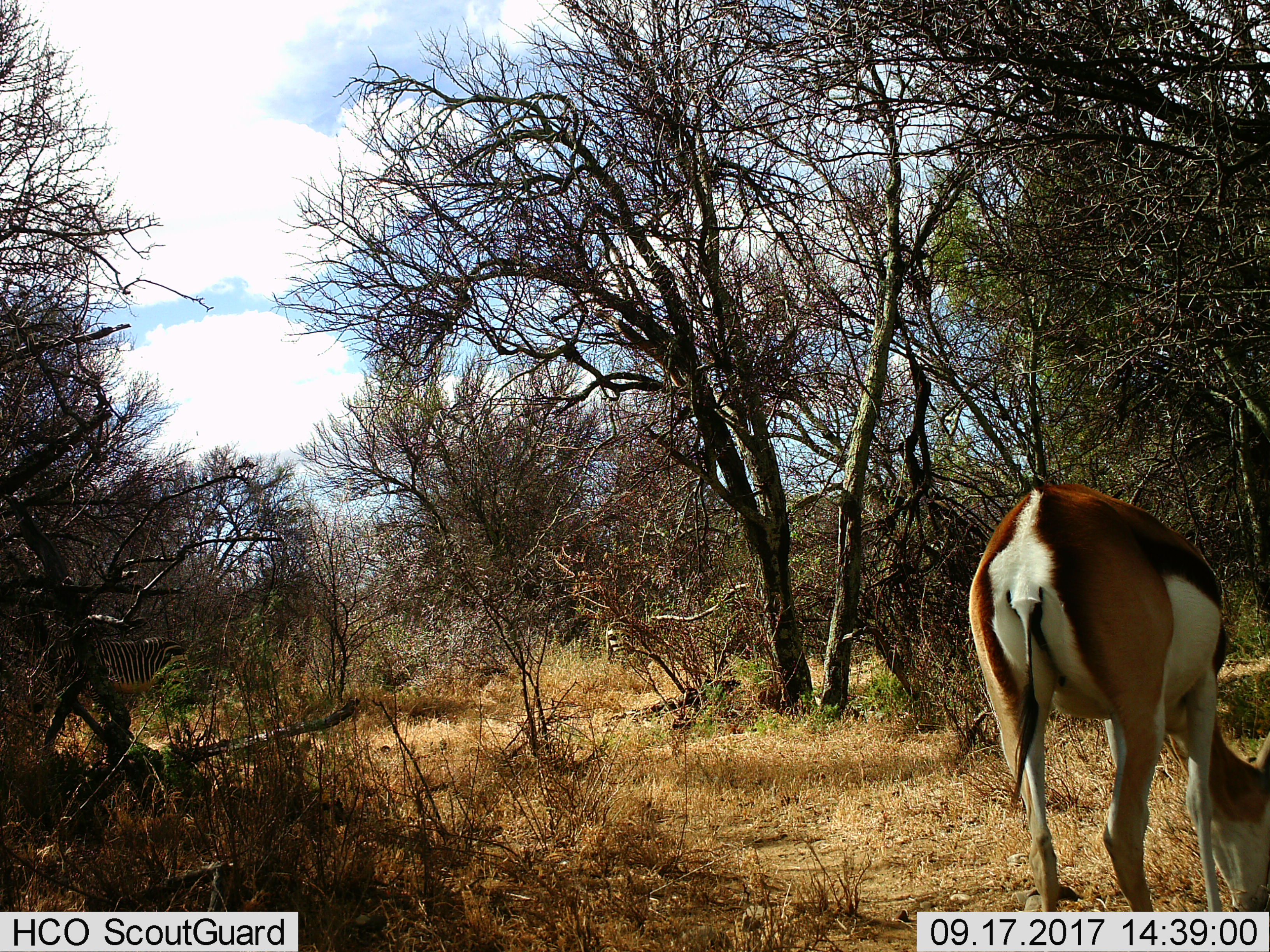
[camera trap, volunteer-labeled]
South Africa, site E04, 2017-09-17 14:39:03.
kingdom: Animalia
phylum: Chordata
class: Mammalia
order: Artiodactyla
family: Bovidae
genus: Antidorcas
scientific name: Antidorcas marsupialis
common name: springbok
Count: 1.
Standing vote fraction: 30%.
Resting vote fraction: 0%.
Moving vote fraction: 10%.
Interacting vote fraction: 0%.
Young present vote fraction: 0%.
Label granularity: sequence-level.